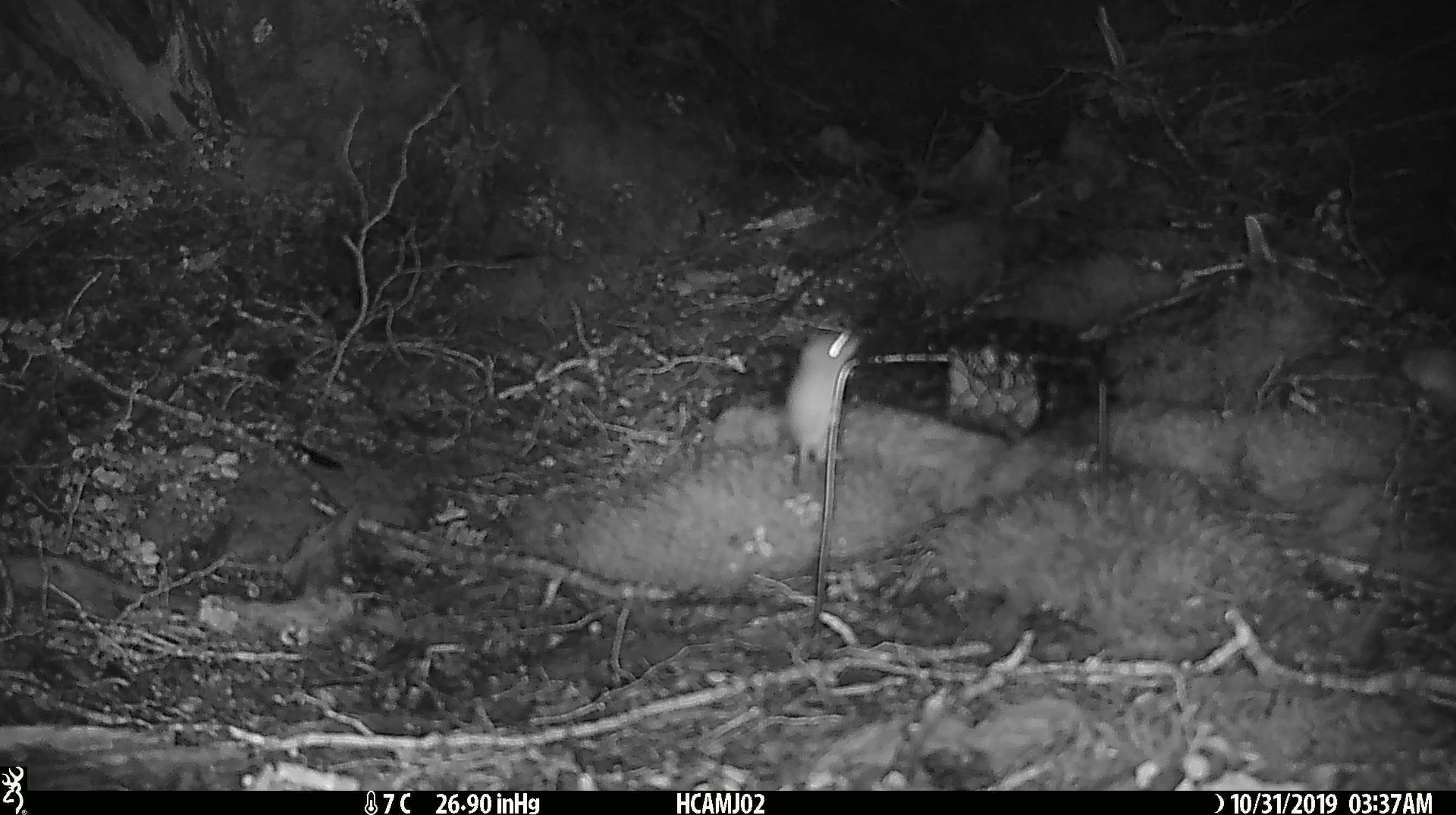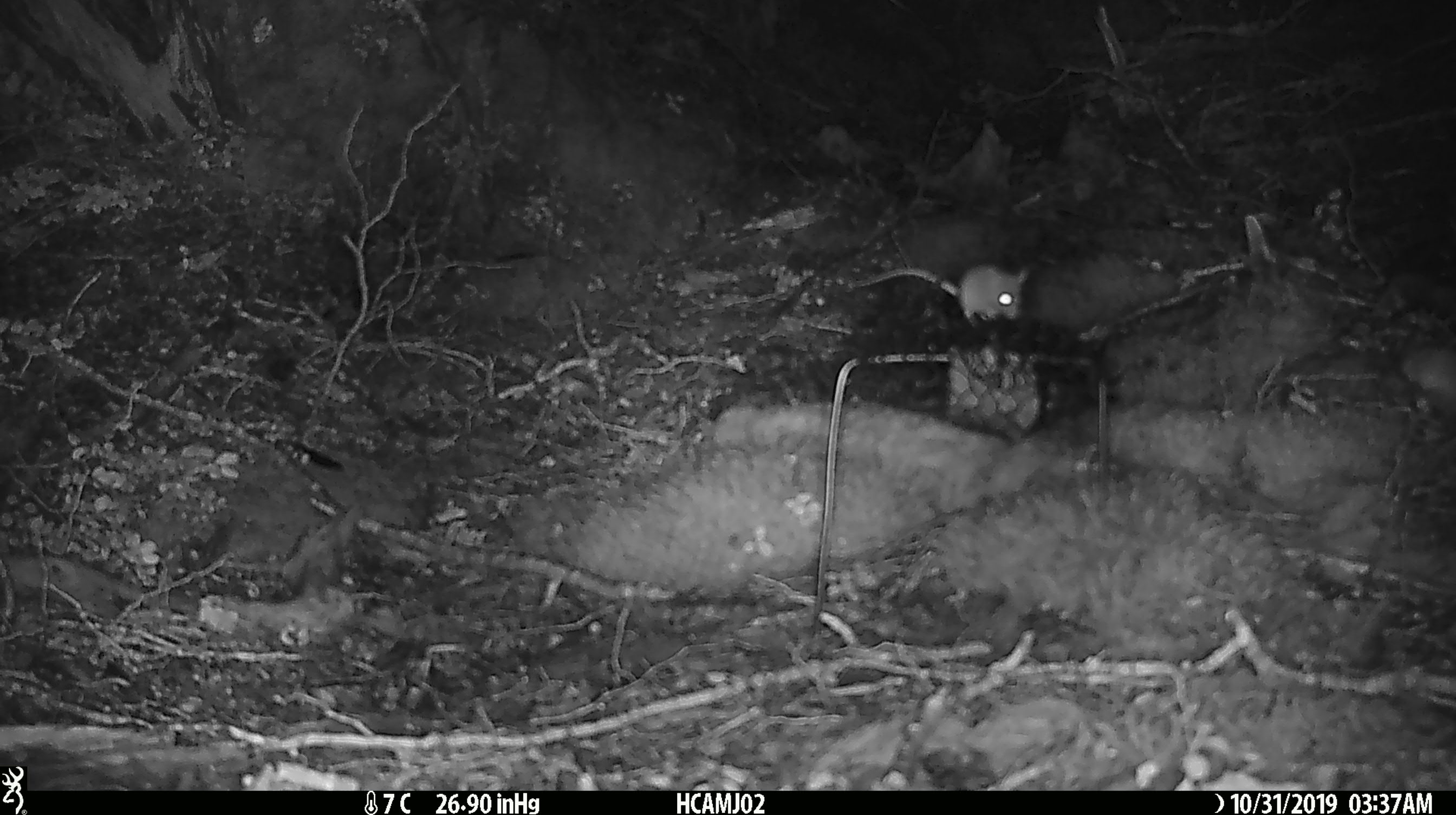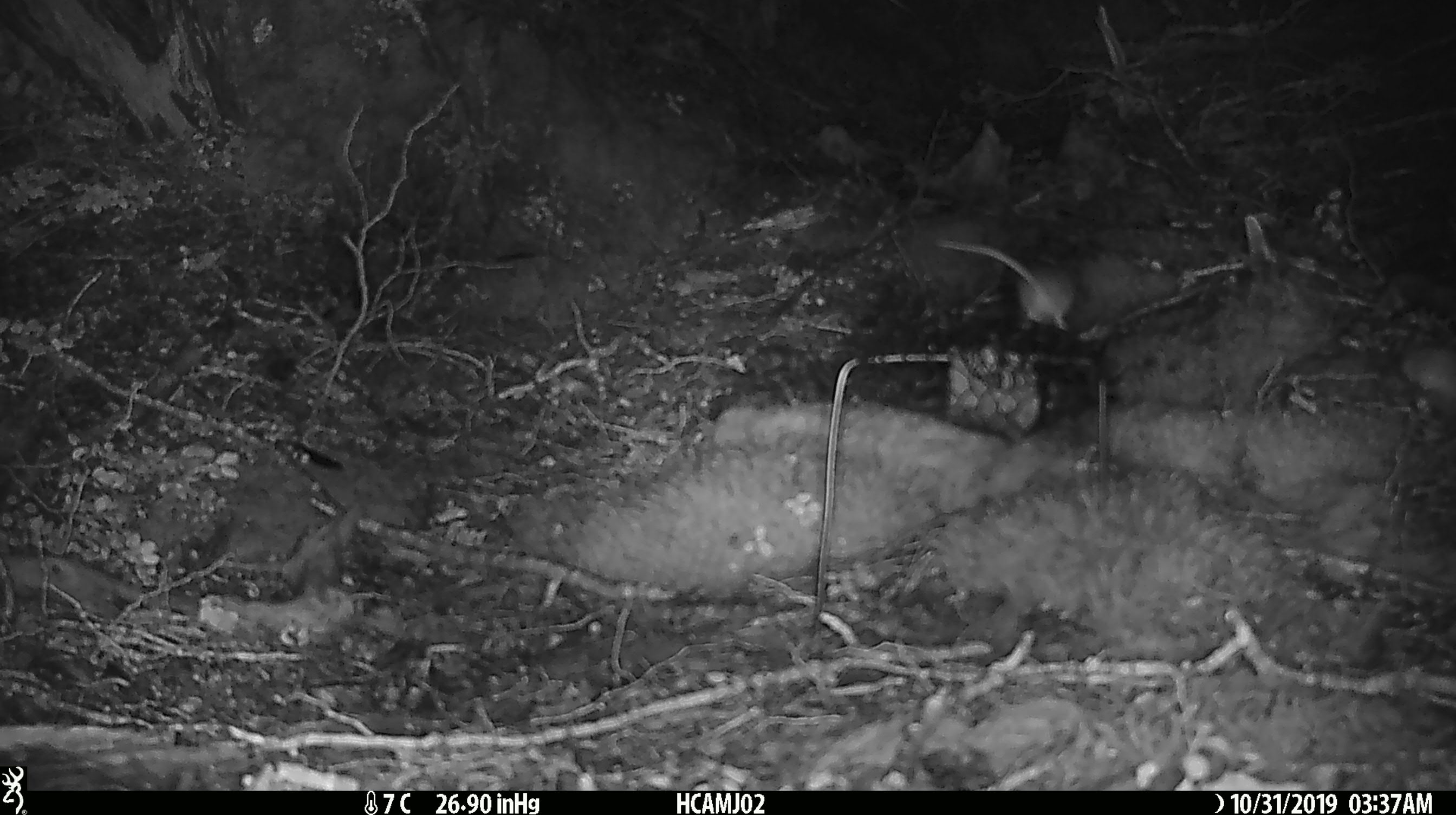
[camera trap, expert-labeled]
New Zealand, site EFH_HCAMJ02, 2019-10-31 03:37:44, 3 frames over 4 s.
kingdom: Animalia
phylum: Chordata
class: Mammalia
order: Rodentia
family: Muridae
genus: Mus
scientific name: Mus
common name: mouse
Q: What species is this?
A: Mouse (Mus).